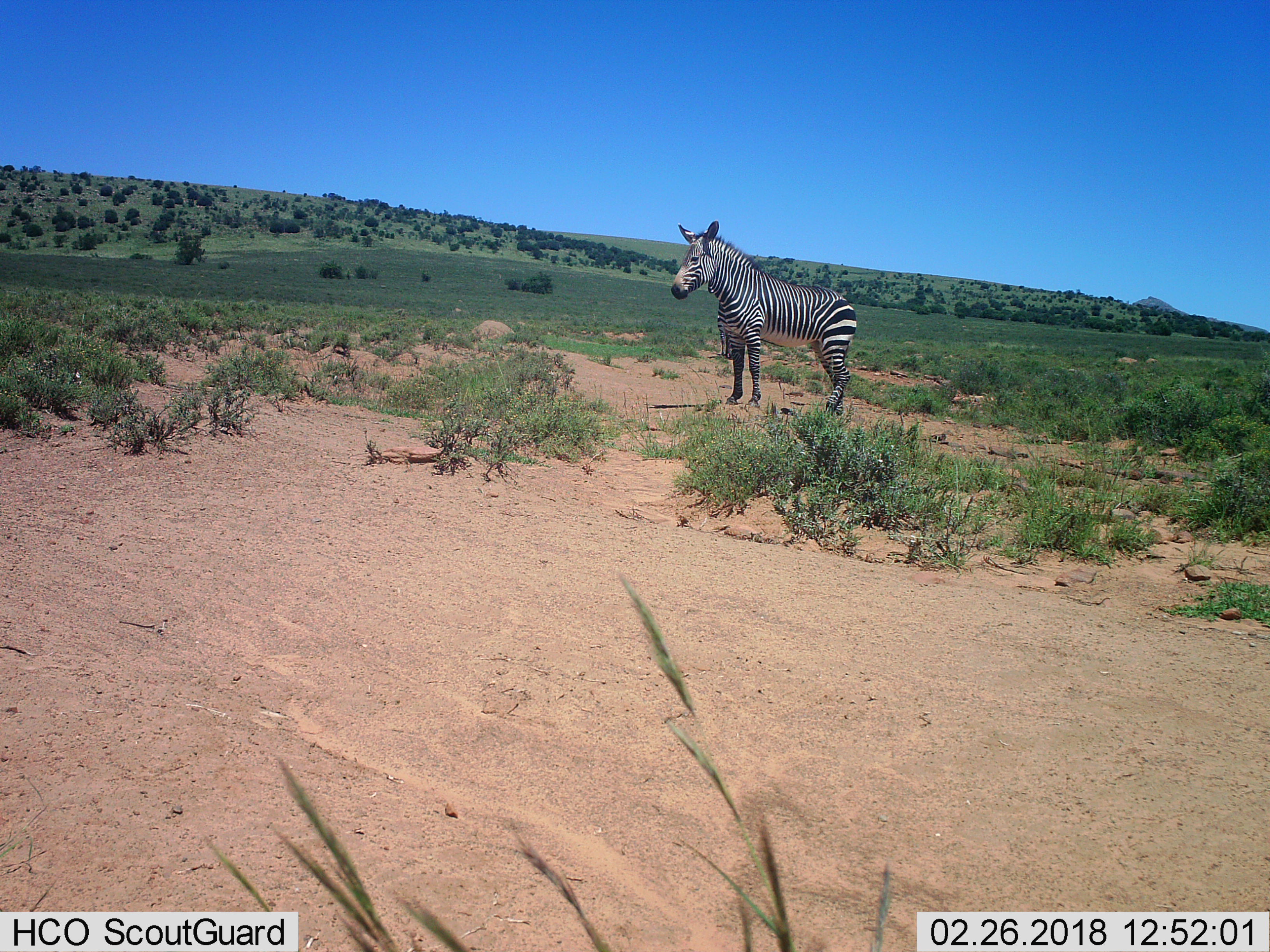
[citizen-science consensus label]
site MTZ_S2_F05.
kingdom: Animalia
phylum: Chordata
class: Mammalia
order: Perissodactyla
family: Equidae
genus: Equus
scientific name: Equus zebra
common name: mountain zebra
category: zebramountain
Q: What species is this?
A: Zebramountain (mountain zebra) (Equus zebra).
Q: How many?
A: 2.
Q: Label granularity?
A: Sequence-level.